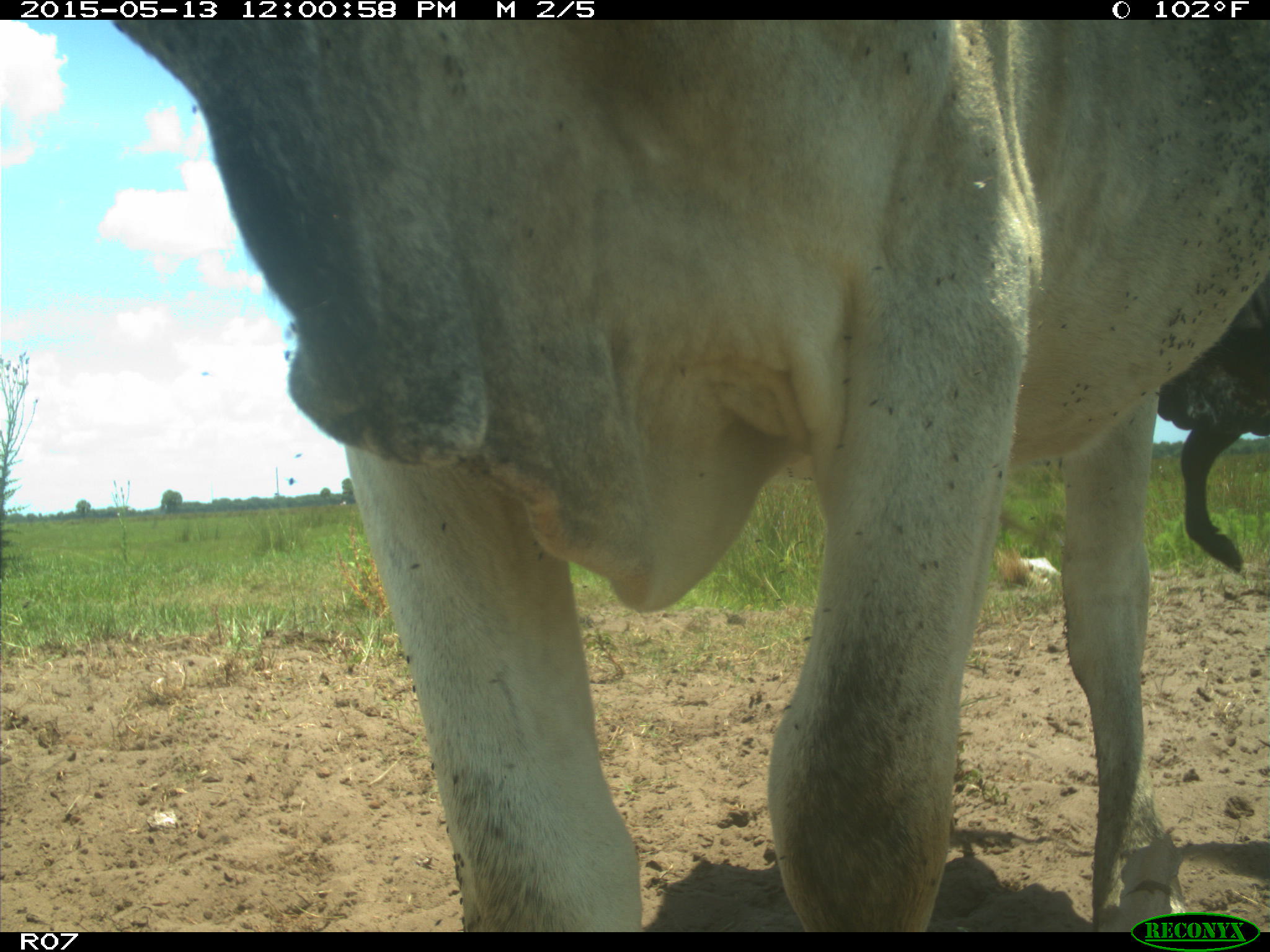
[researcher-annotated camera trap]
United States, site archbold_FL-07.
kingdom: Animalia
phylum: Chordata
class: Mammalia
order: Artiodactyla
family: Bovidae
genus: Bos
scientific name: Bos taurus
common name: domestic cow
Bos taurus (domestic cow).